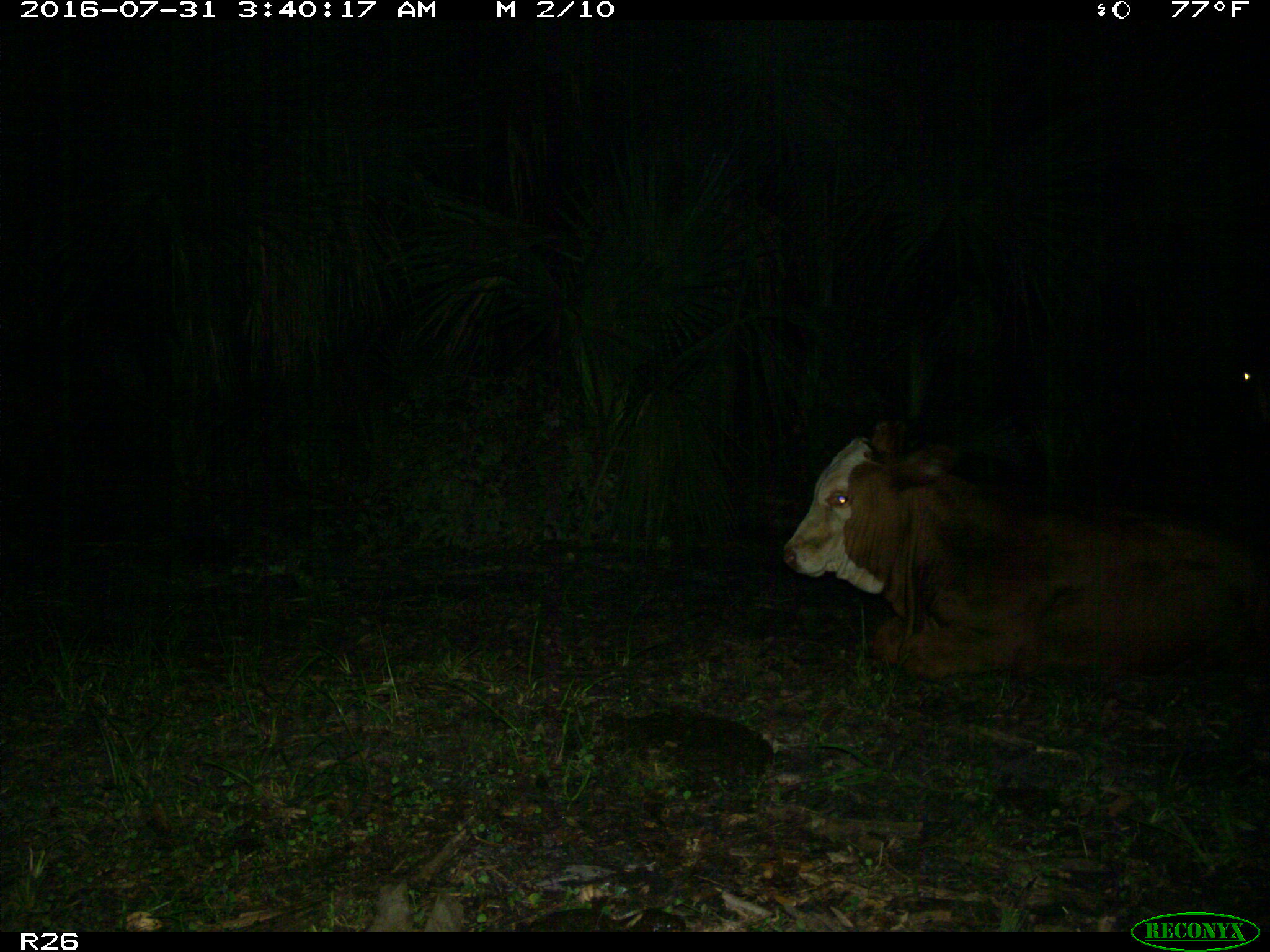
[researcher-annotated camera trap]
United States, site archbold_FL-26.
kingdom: Animalia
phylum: Chordata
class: Mammalia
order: Artiodactyla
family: Bovidae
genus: Bos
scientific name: Bos taurus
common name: domestic cow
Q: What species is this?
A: Bos taurus (domestic cow).